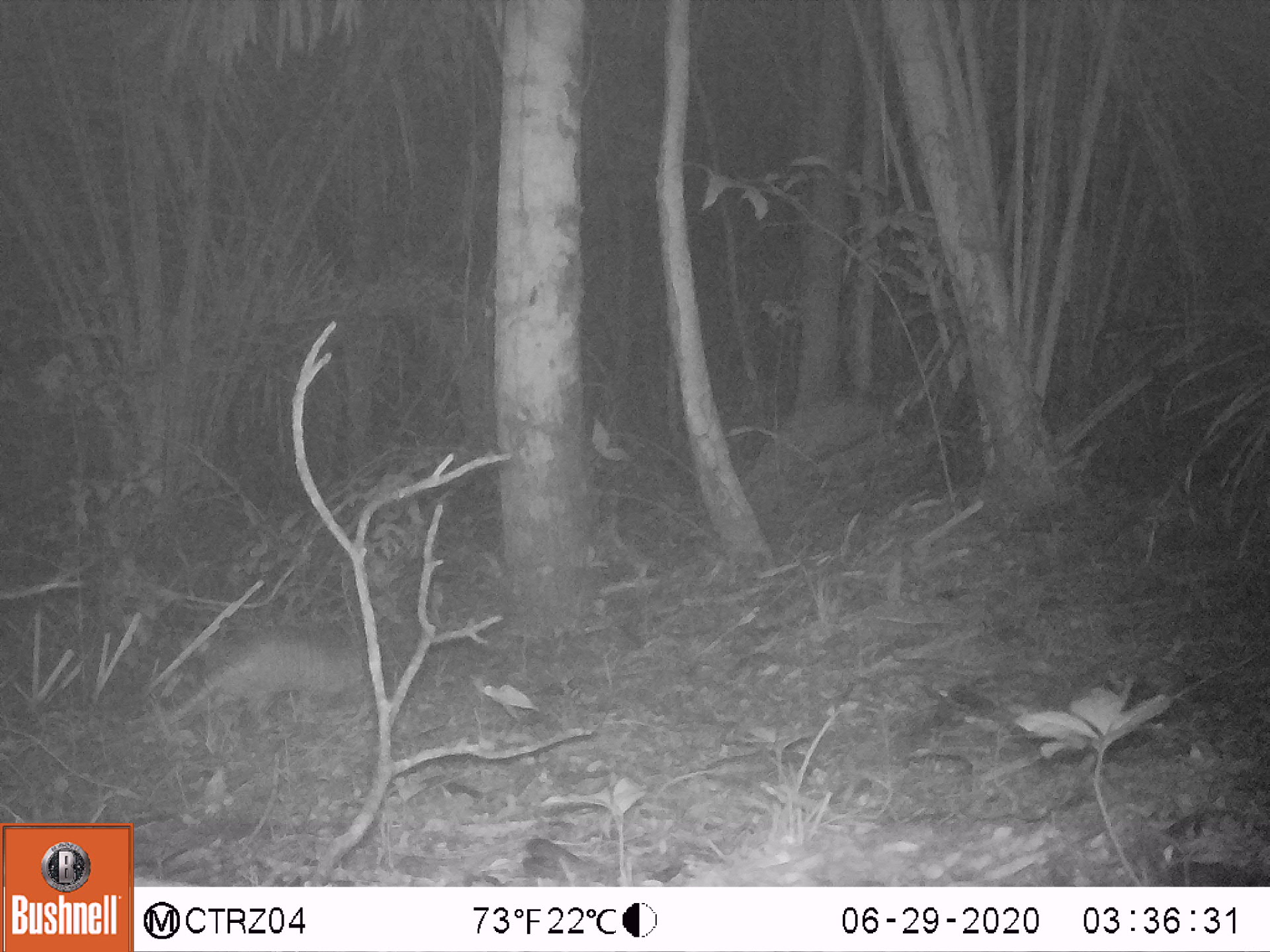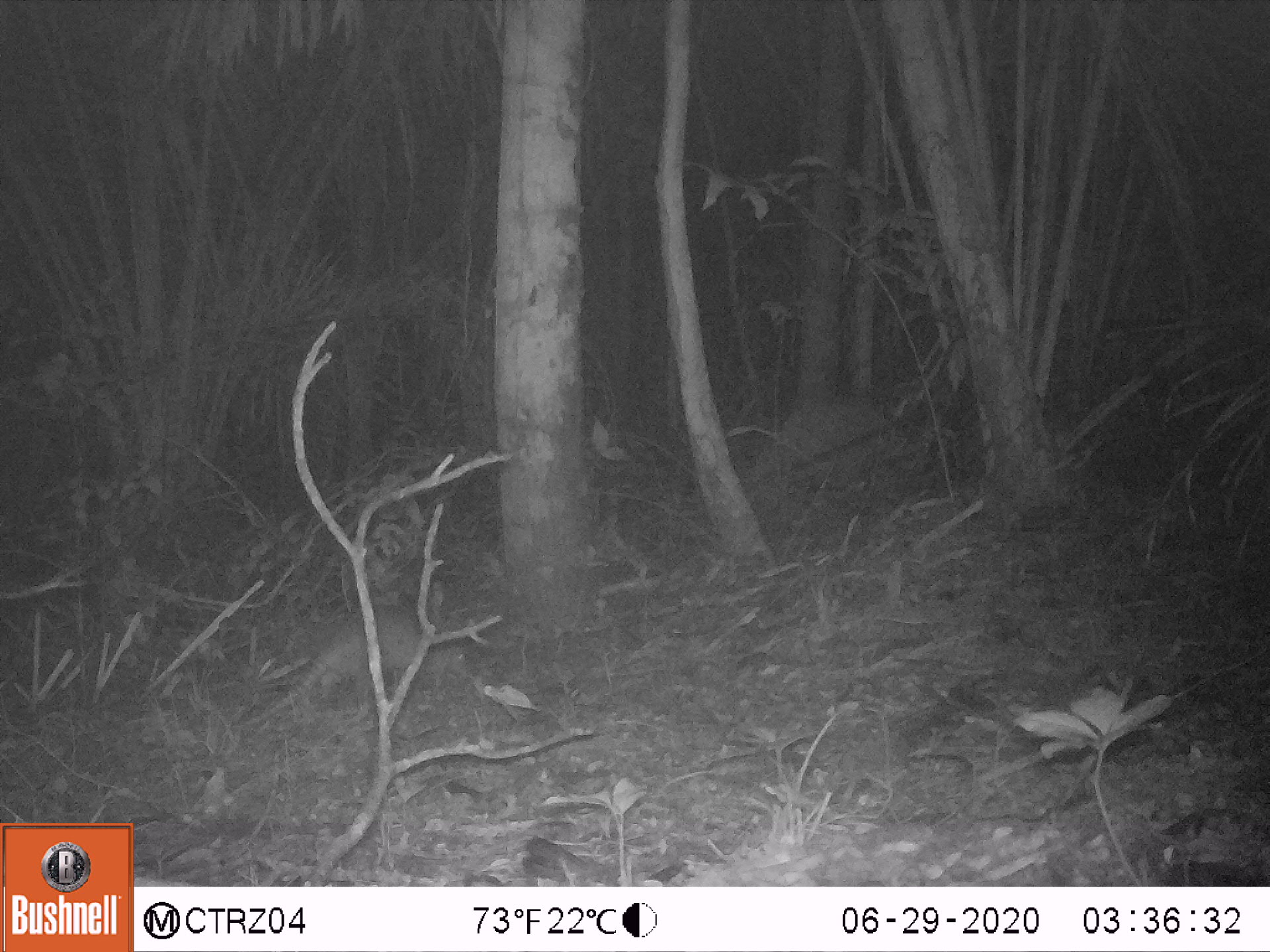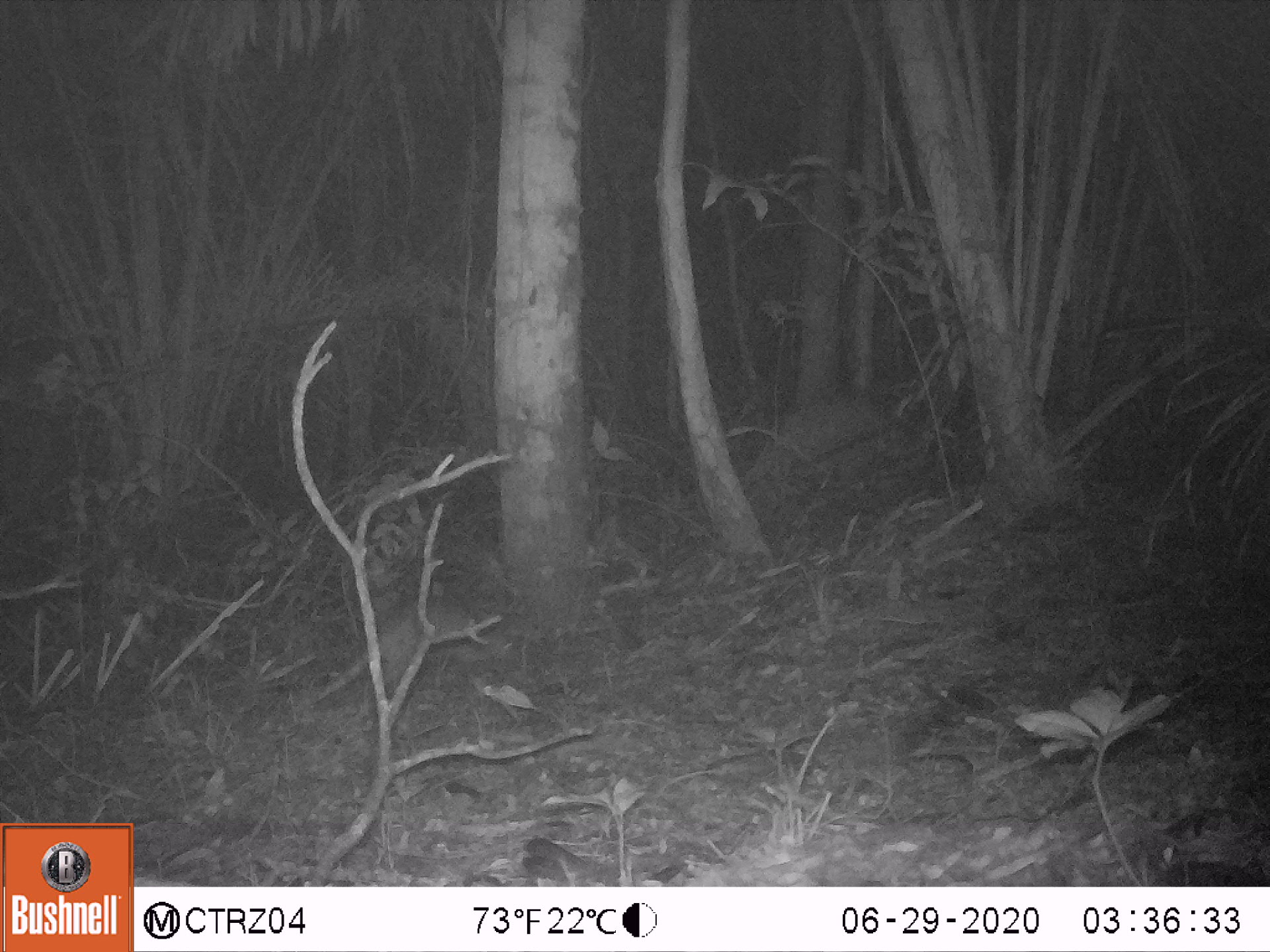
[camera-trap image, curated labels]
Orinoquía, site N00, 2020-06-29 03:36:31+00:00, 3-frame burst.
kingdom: Animalia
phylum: Chordata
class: Mammalia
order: Cingulata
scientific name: Cingulata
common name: armadillo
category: unknown armadillo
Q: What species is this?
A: Unknown armadillo (armadillo) (Cingulata).